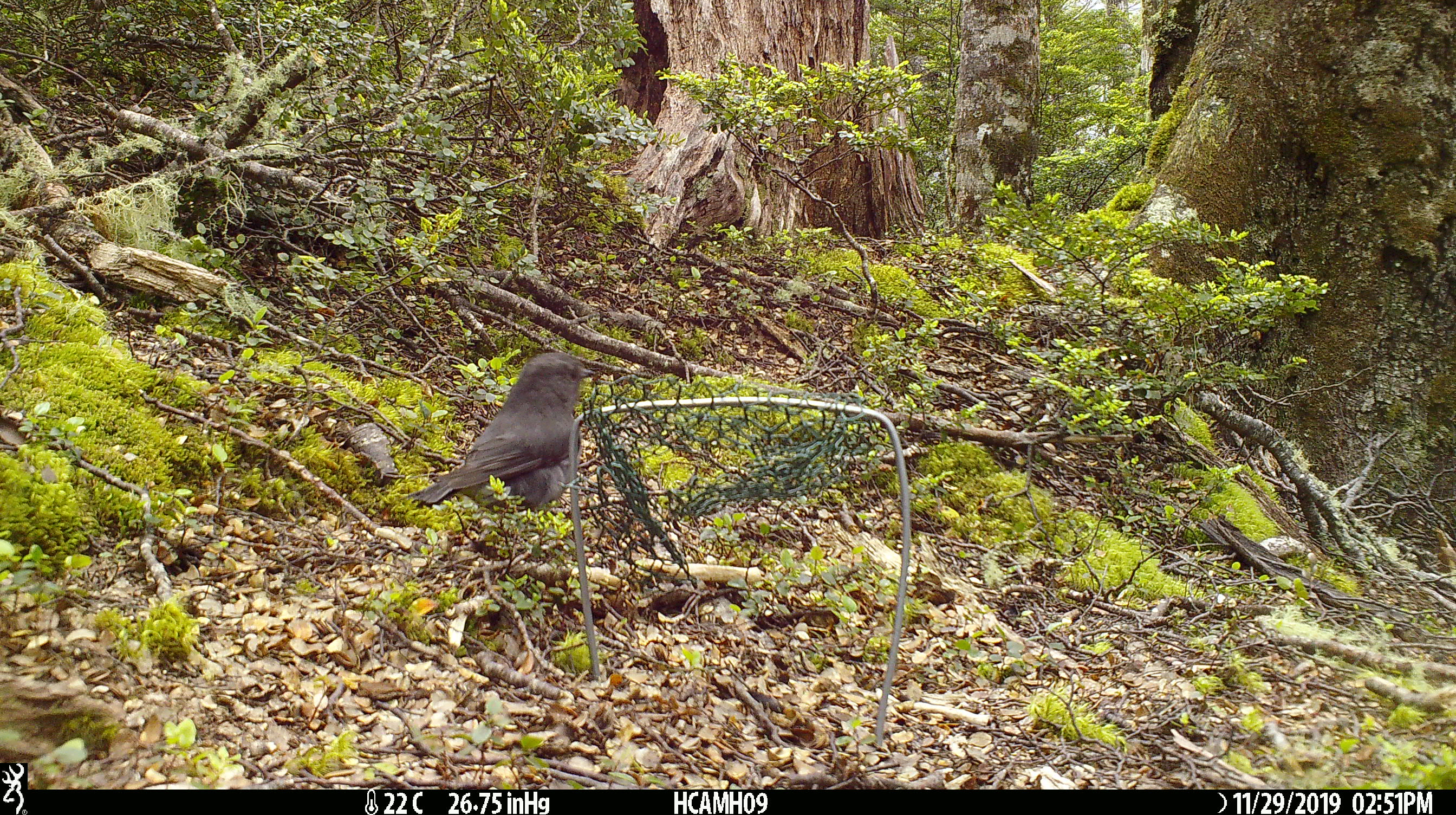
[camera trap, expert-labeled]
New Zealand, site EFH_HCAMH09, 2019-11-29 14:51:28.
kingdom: Animalia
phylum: Chordata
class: Aves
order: Passeriformes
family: Petroicidae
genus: Petroica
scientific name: Petroica australis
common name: new zealand robin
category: robin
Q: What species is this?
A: Robin (new zealand robin) (Petroica australis).